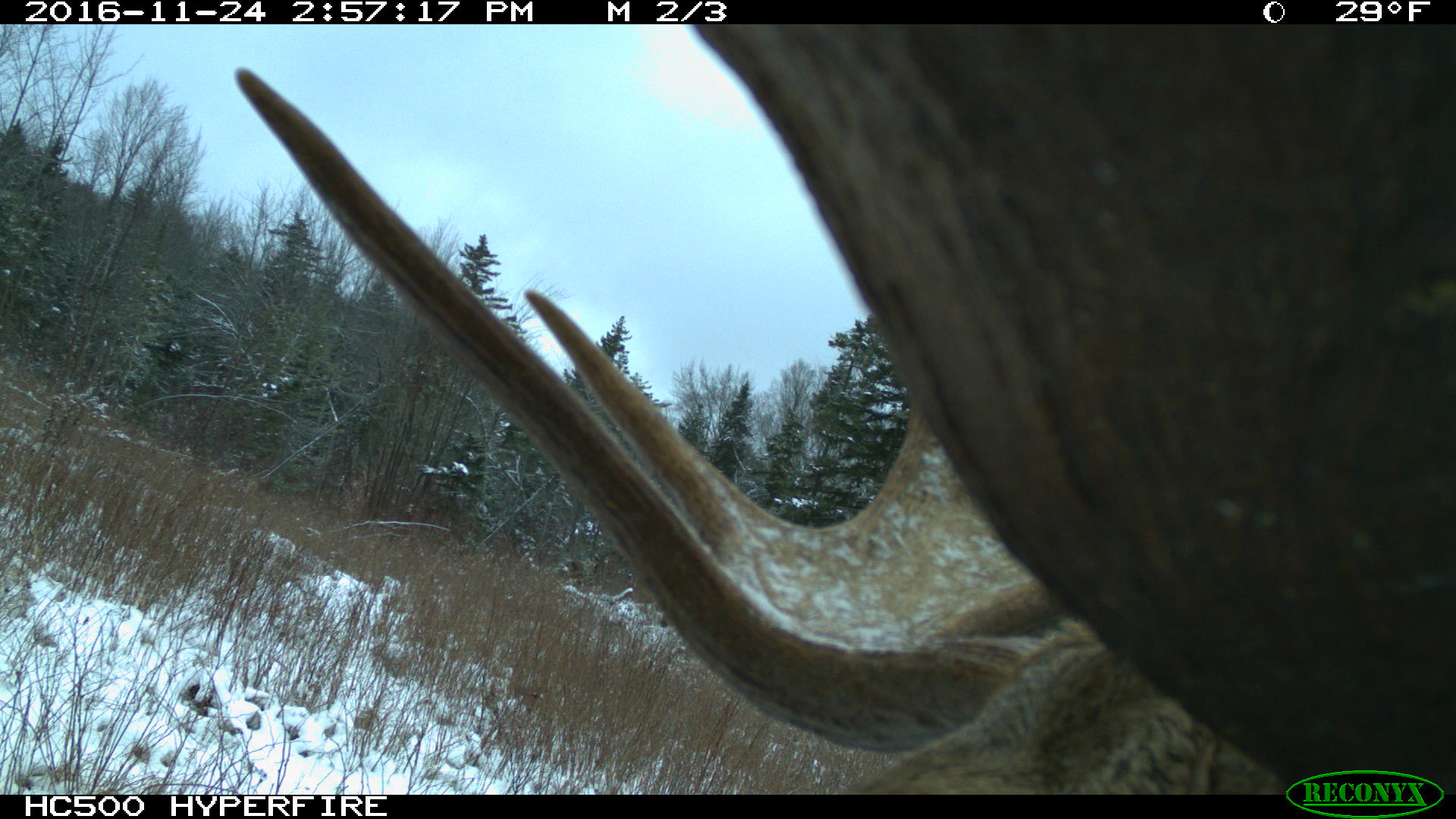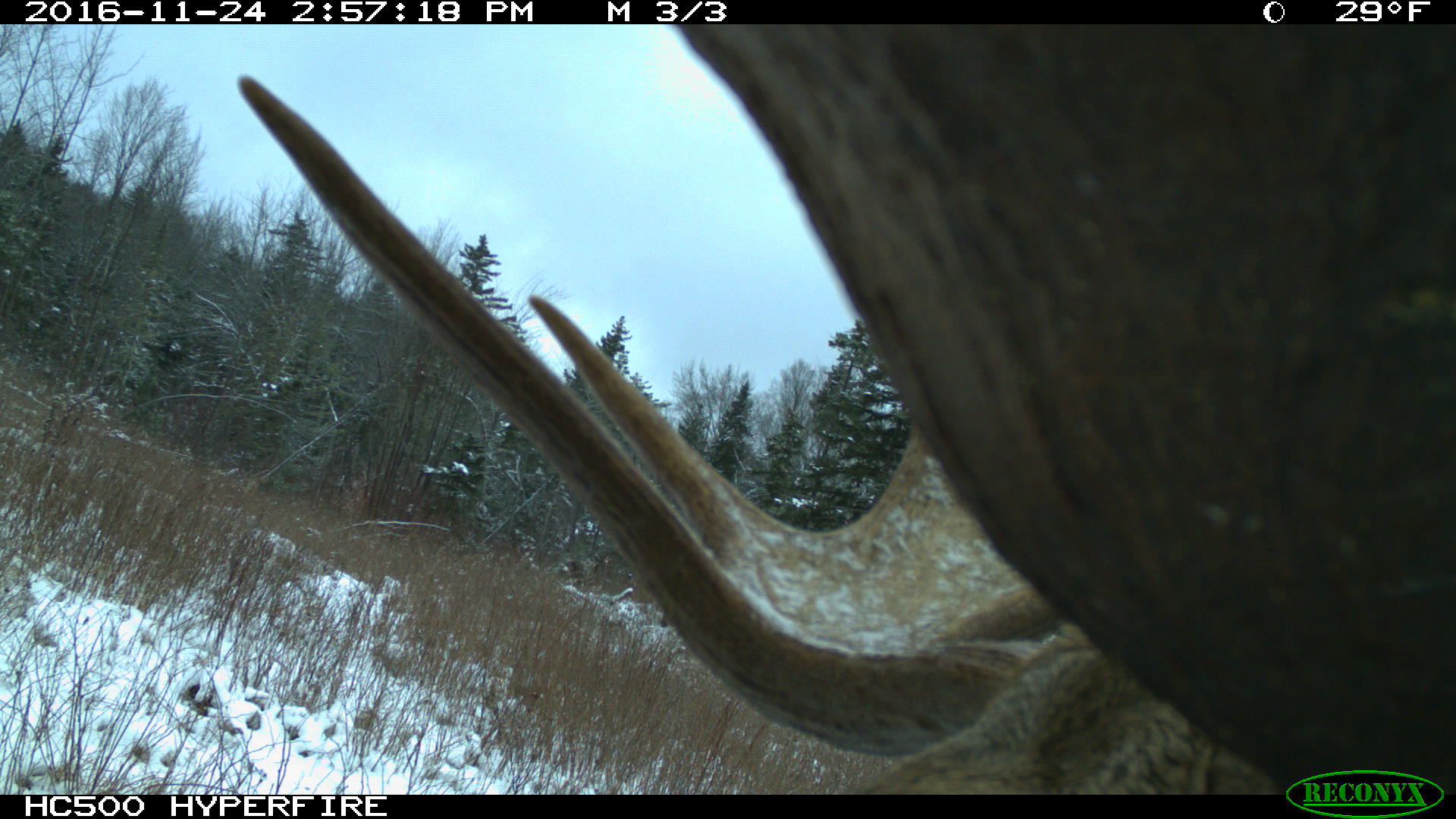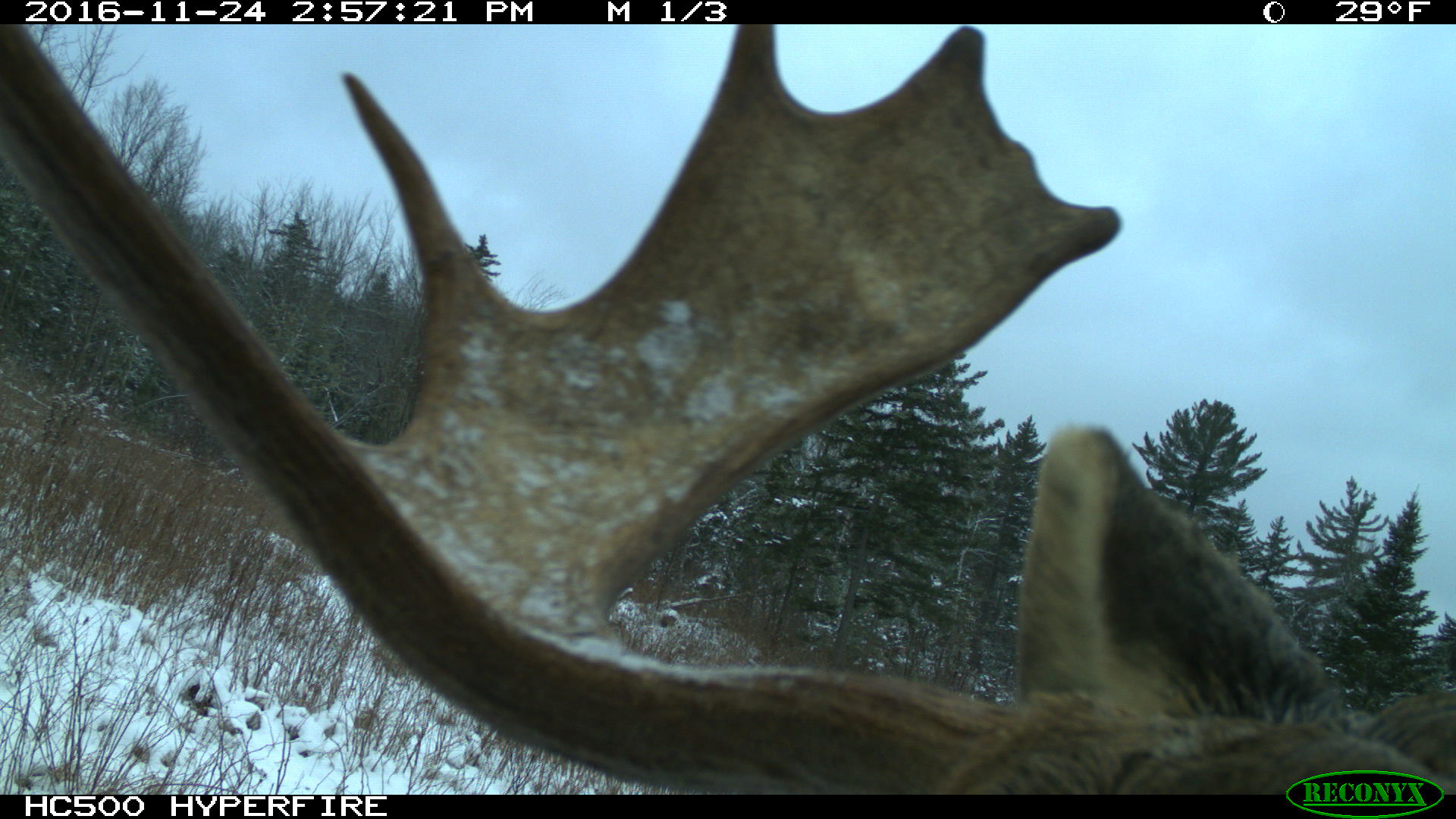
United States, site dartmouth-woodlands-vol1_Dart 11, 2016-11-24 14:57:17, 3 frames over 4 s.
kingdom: Animalia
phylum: Chordata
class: Mammalia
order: Artiodactyla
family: Cervidae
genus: Alces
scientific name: Alces alces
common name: moose